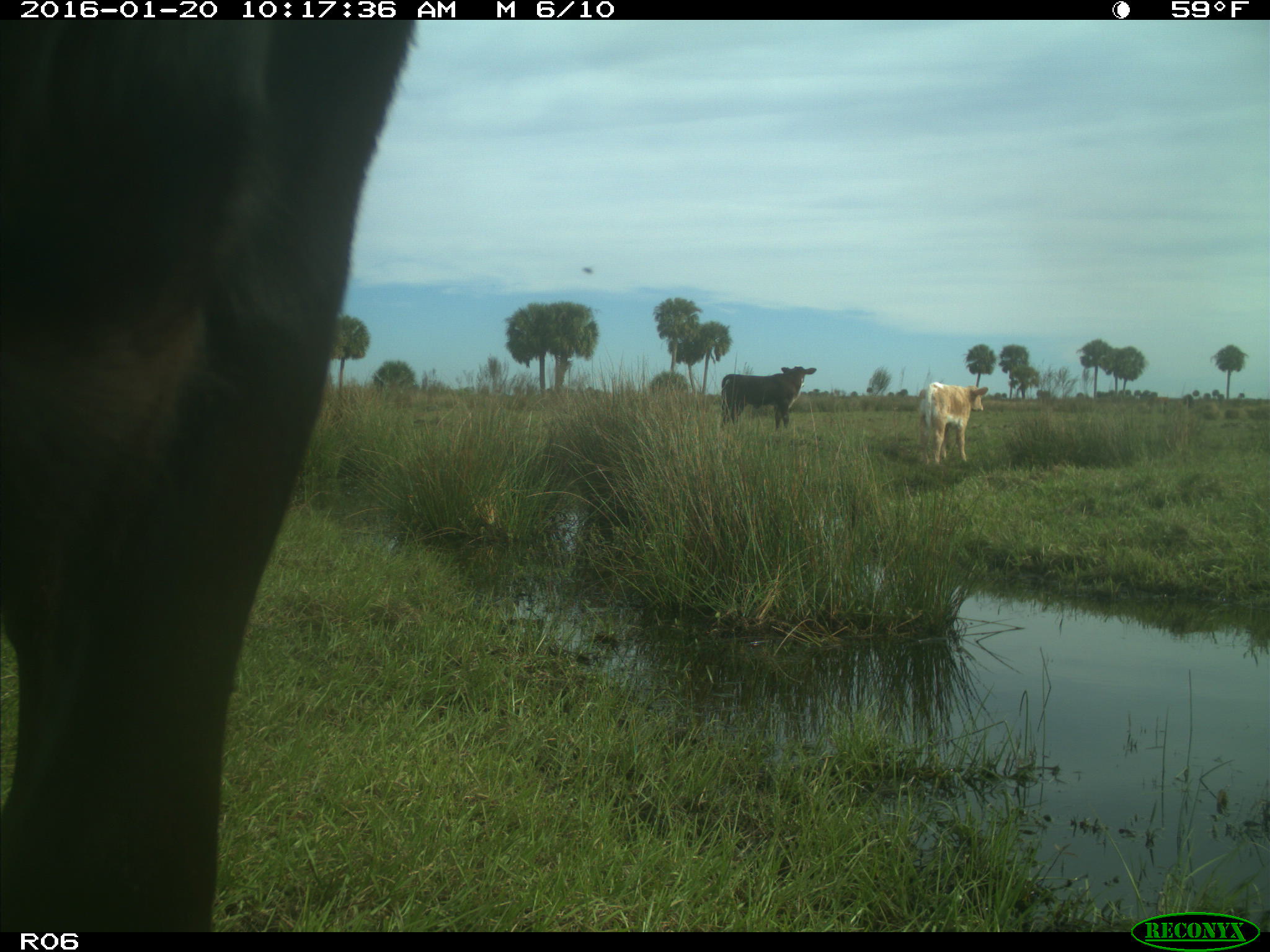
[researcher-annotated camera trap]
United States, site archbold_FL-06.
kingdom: Animalia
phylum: Chordata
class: Mammalia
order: Artiodactyla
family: Bovidae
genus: Bos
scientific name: Bos taurus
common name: domestic cow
Bos taurus (domestic cow).